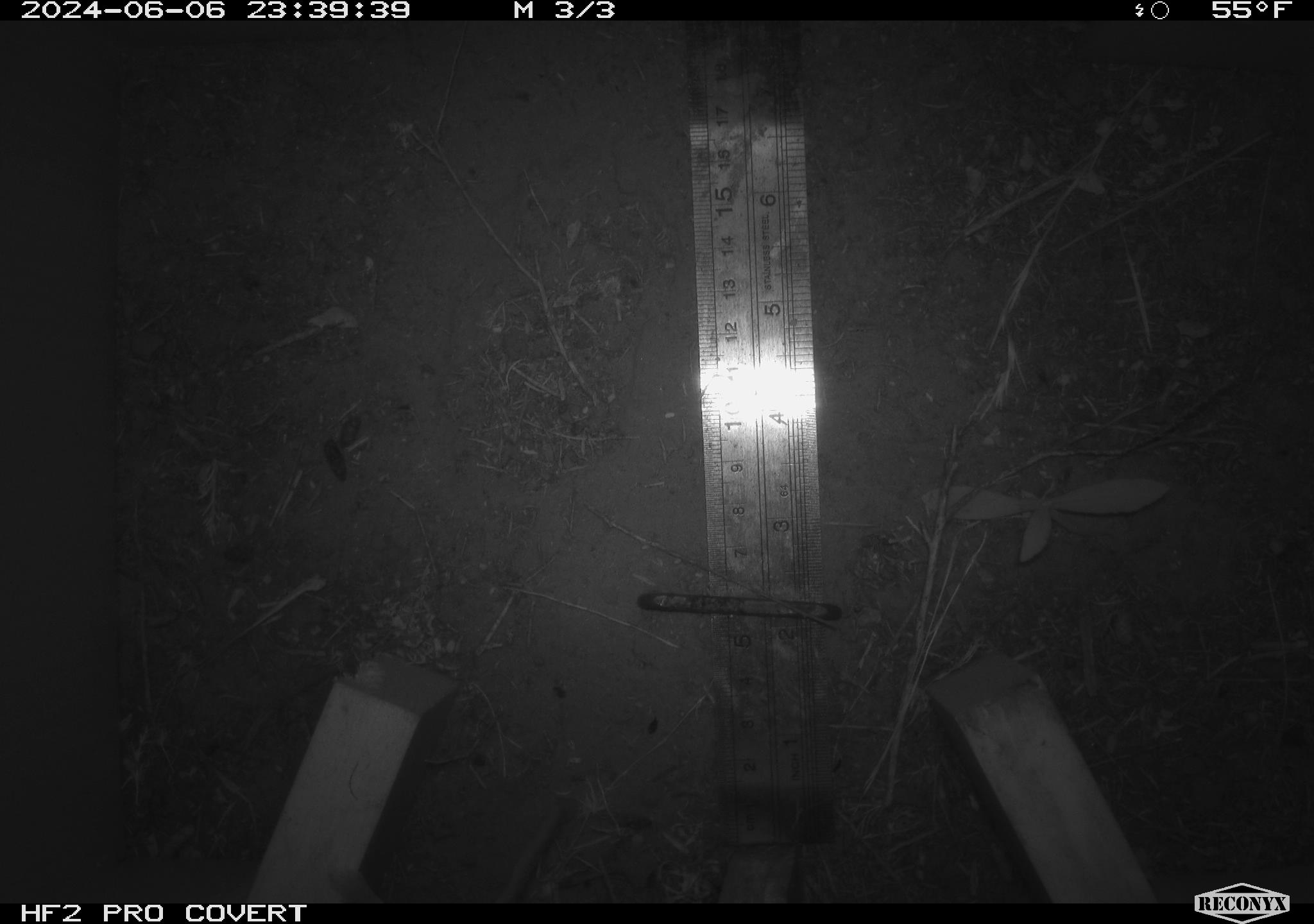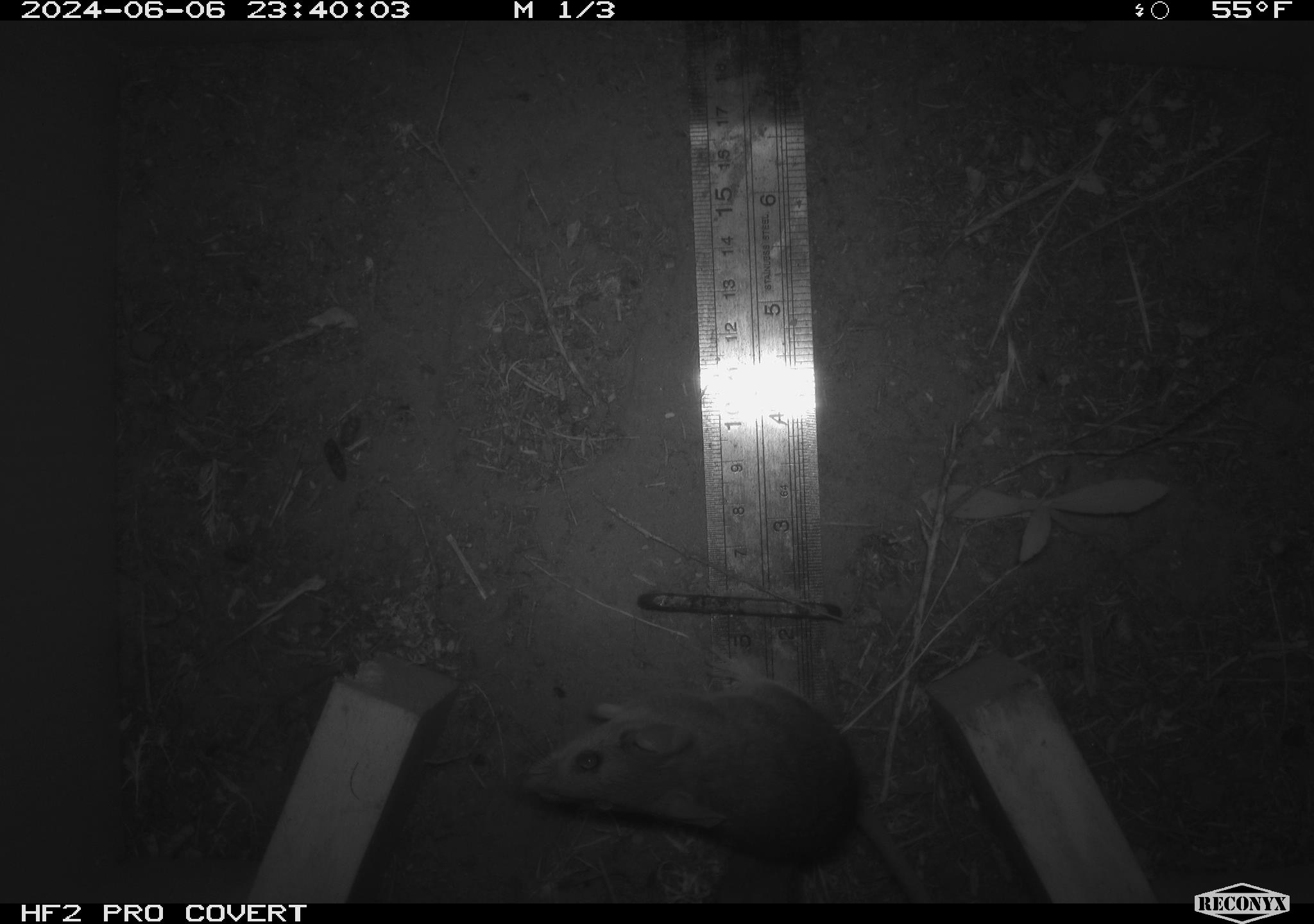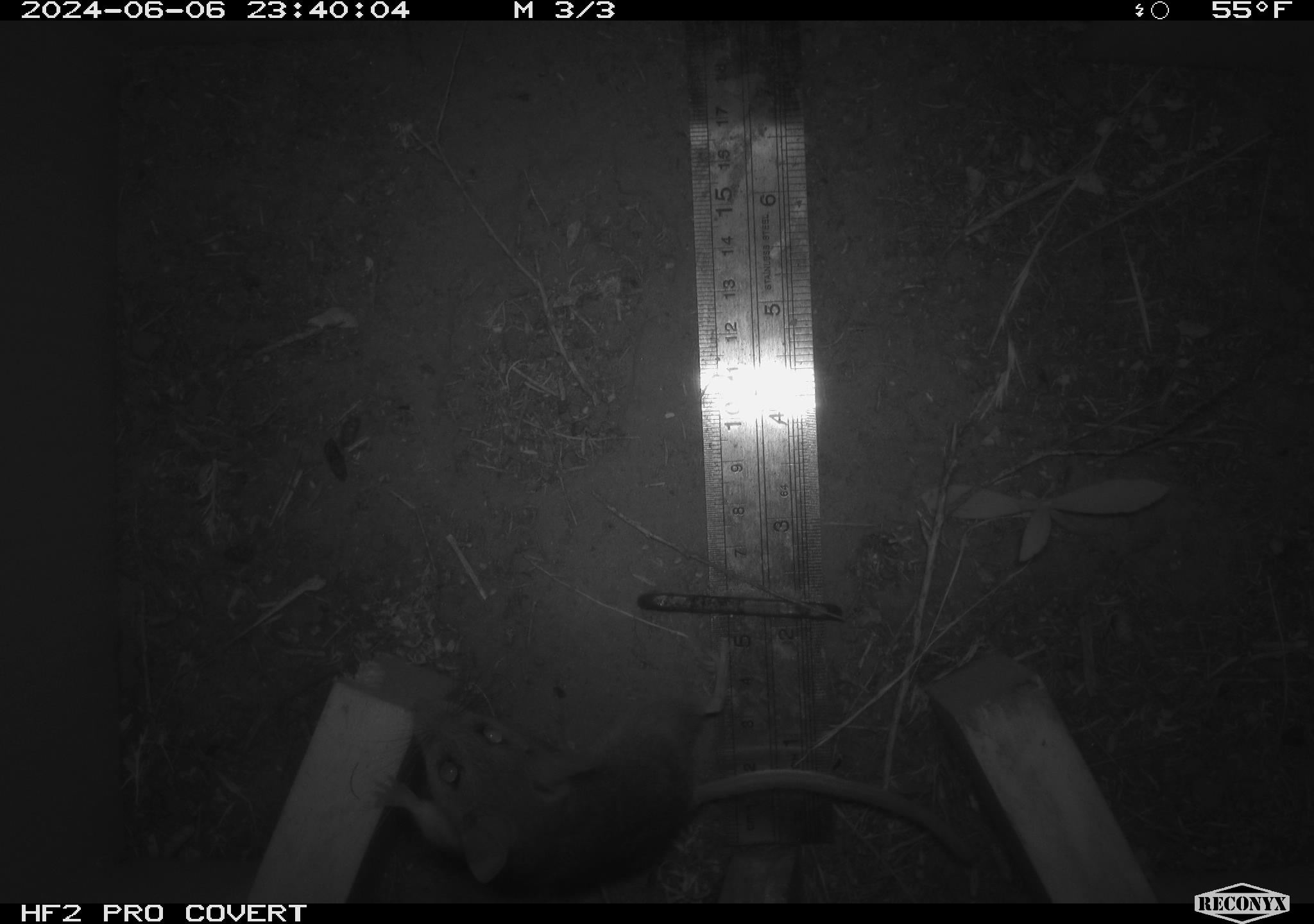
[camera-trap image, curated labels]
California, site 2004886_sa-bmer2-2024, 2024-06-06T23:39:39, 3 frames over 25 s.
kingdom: Animalia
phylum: Chordata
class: Mammalia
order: Rodentia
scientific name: Rodentia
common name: mouse species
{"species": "mouse species (Rodentia)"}